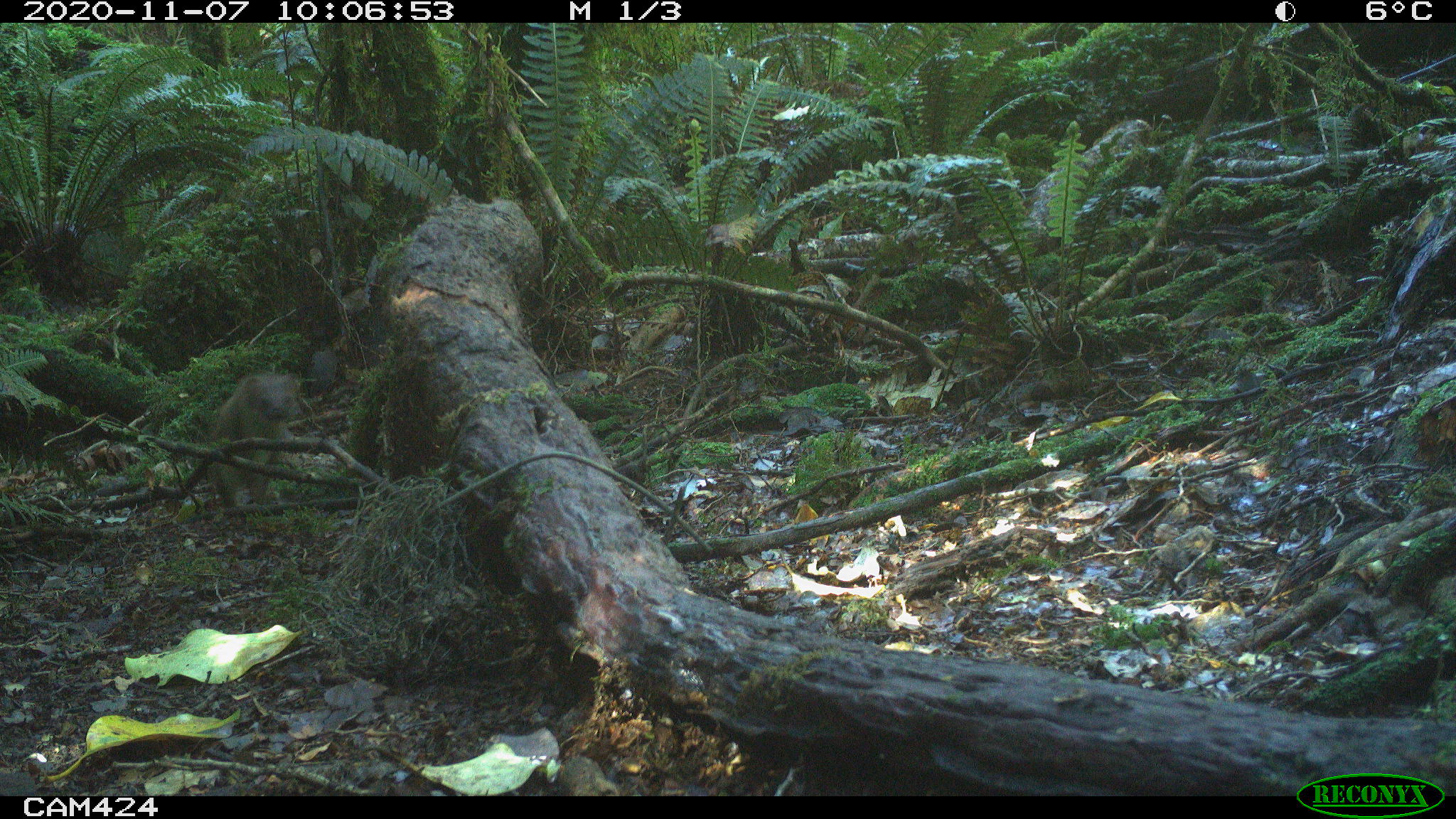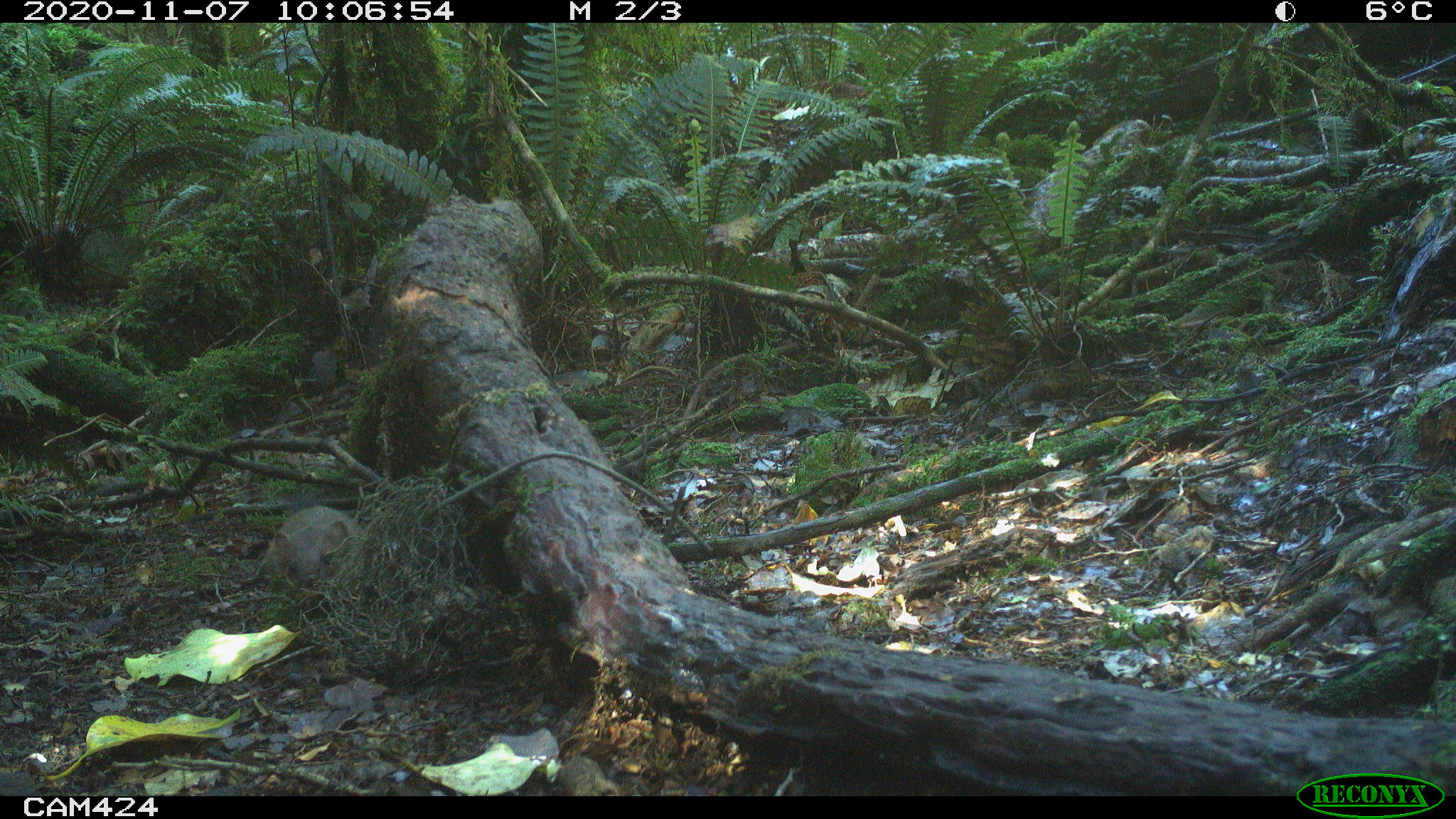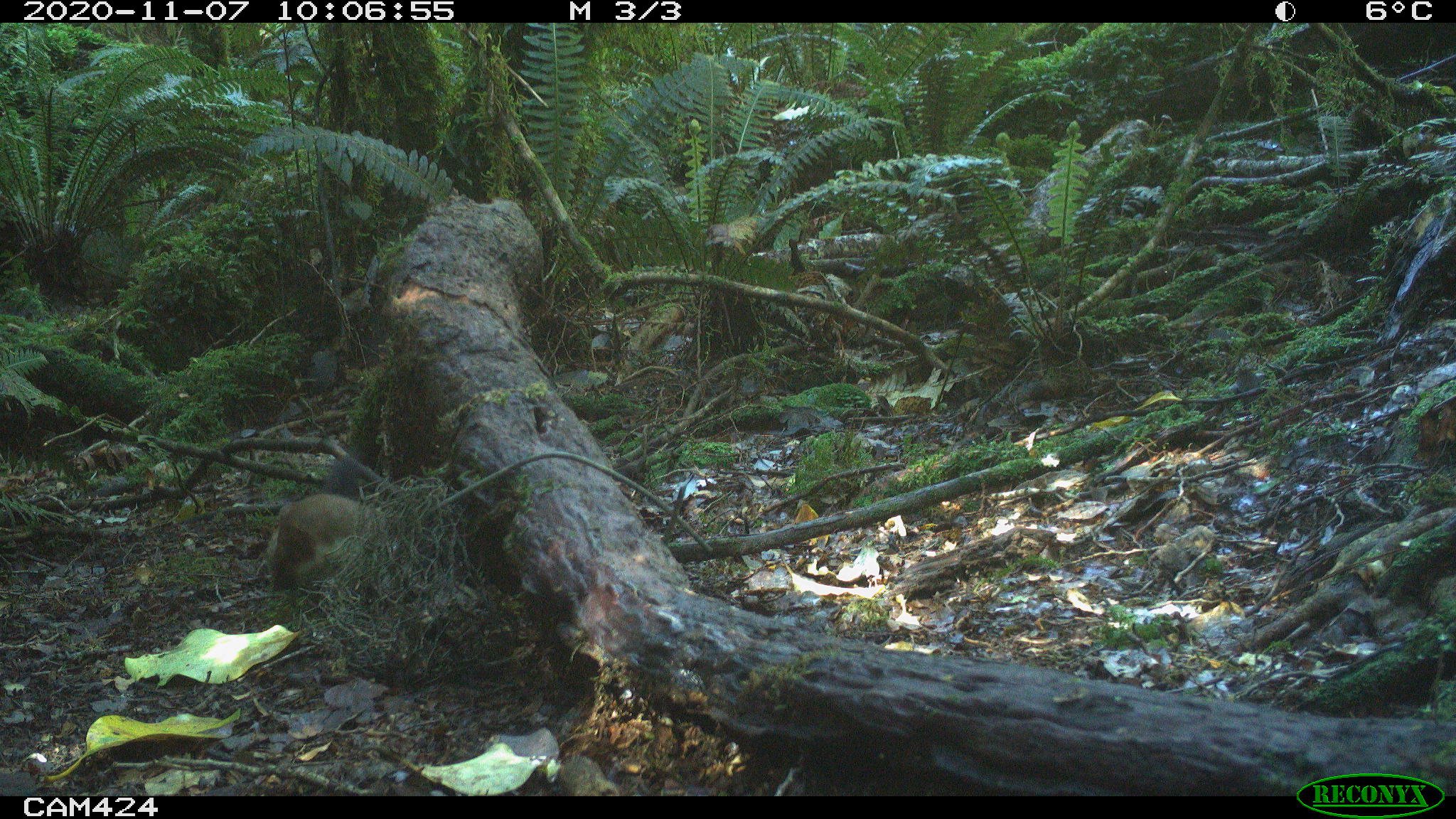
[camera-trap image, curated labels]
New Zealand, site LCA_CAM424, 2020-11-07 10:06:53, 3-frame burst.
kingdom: Animalia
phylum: Chordata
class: Mammalia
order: Carnivora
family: Mustelidae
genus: Mustela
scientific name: Mustela erminea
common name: stoat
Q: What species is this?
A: Stoat (Mustela erminea).